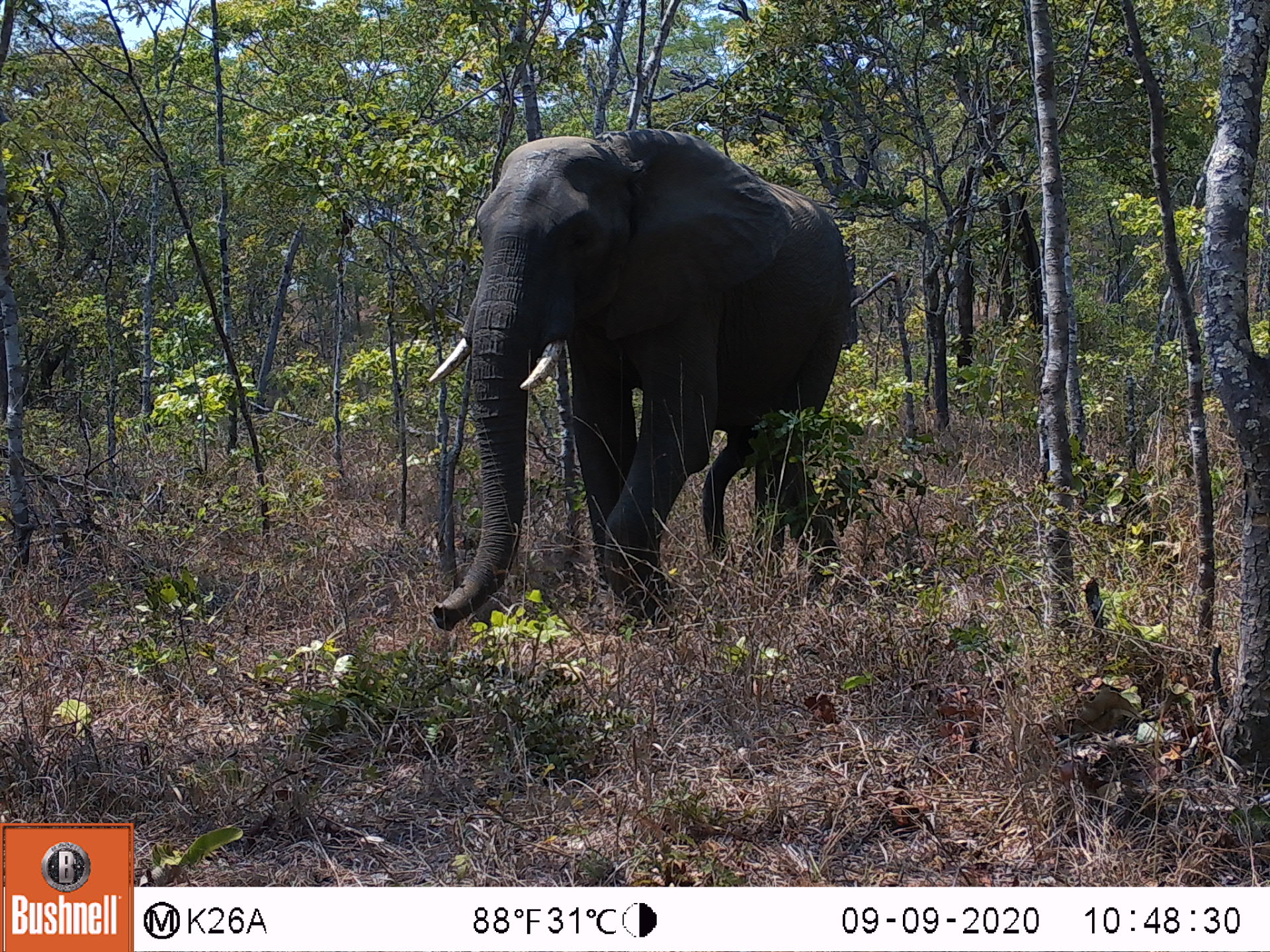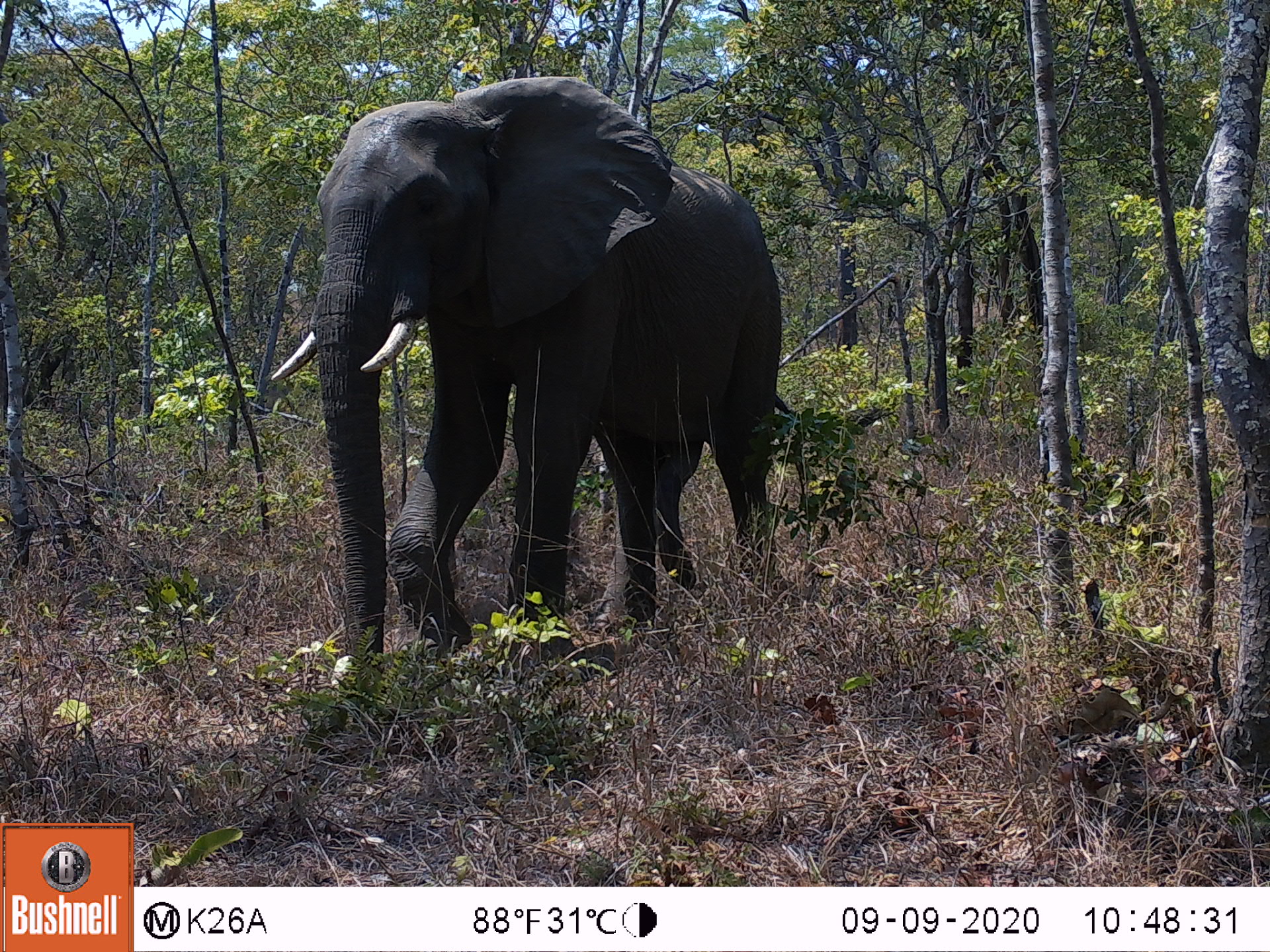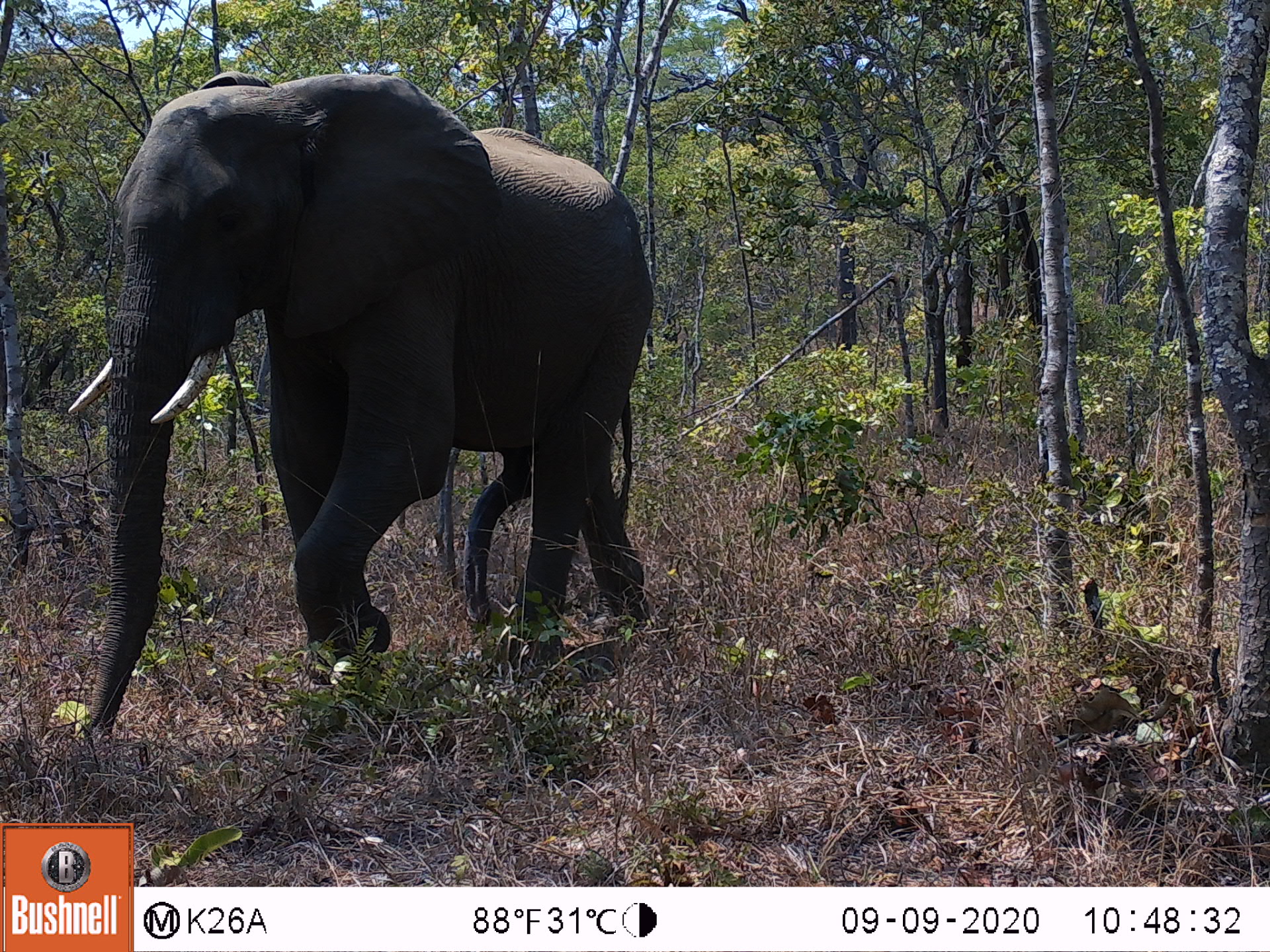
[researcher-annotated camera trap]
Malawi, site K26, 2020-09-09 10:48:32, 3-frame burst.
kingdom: Animalia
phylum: Chordata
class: Mammalia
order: Proboscidea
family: Elephantidae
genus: Loxodonta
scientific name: Loxodonta africana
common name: african savanna elephant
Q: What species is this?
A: African savanna elephant (Loxodonta africana).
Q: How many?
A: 1.